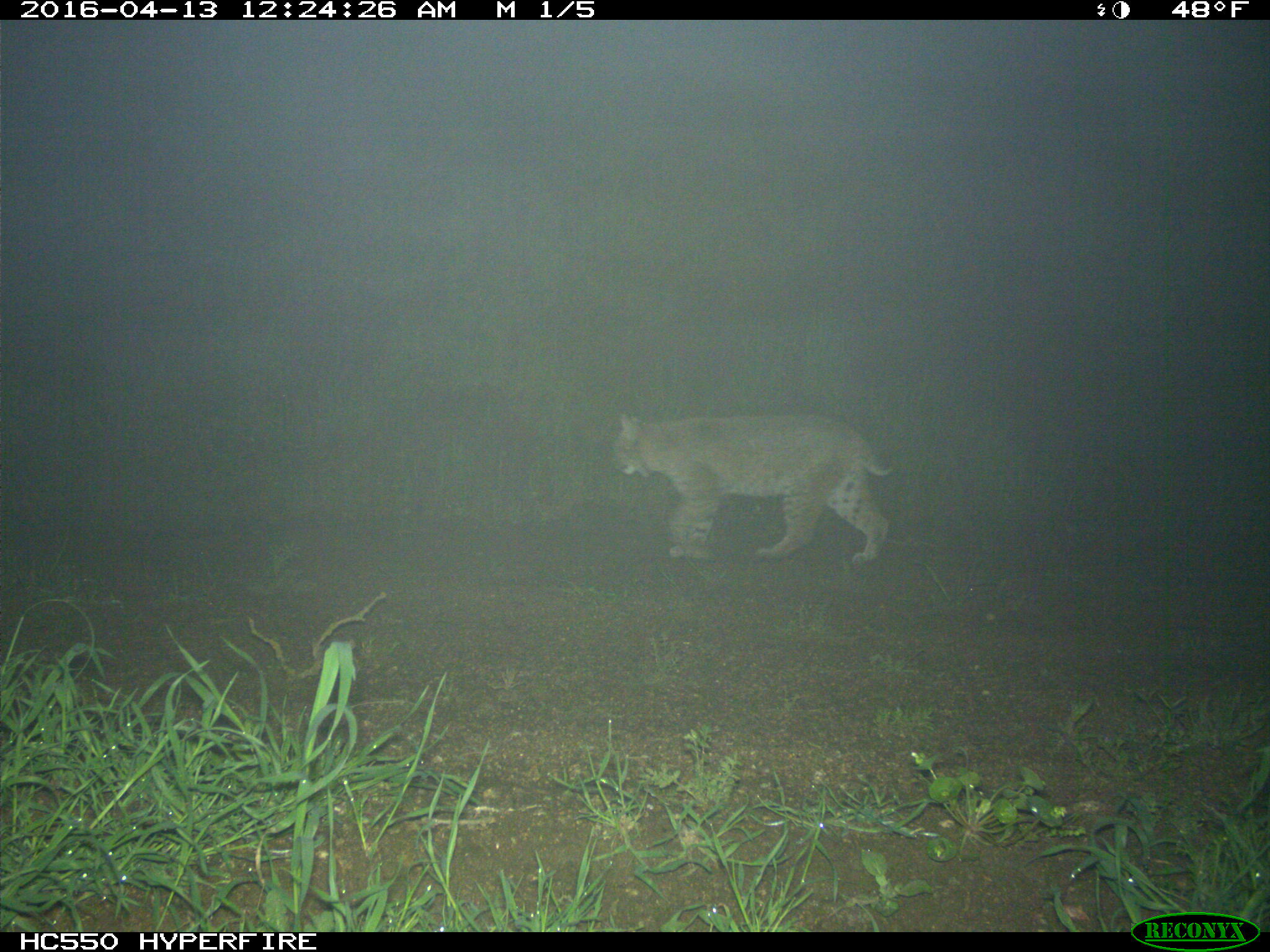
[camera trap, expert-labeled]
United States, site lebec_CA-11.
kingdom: Animalia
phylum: Chordata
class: Mammalia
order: Carnivora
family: Felidae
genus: Lynx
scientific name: Lynx rufus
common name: bobcat